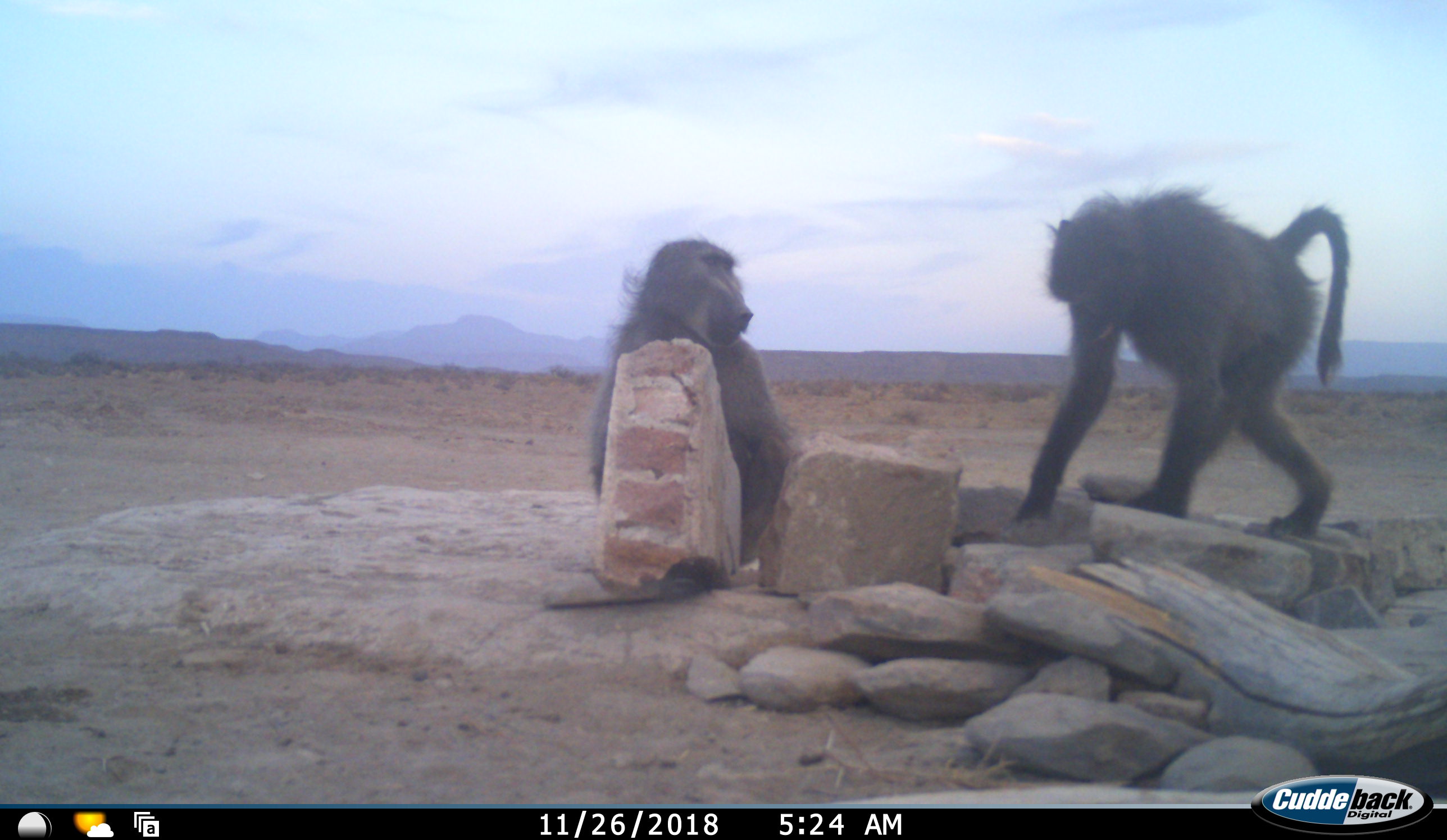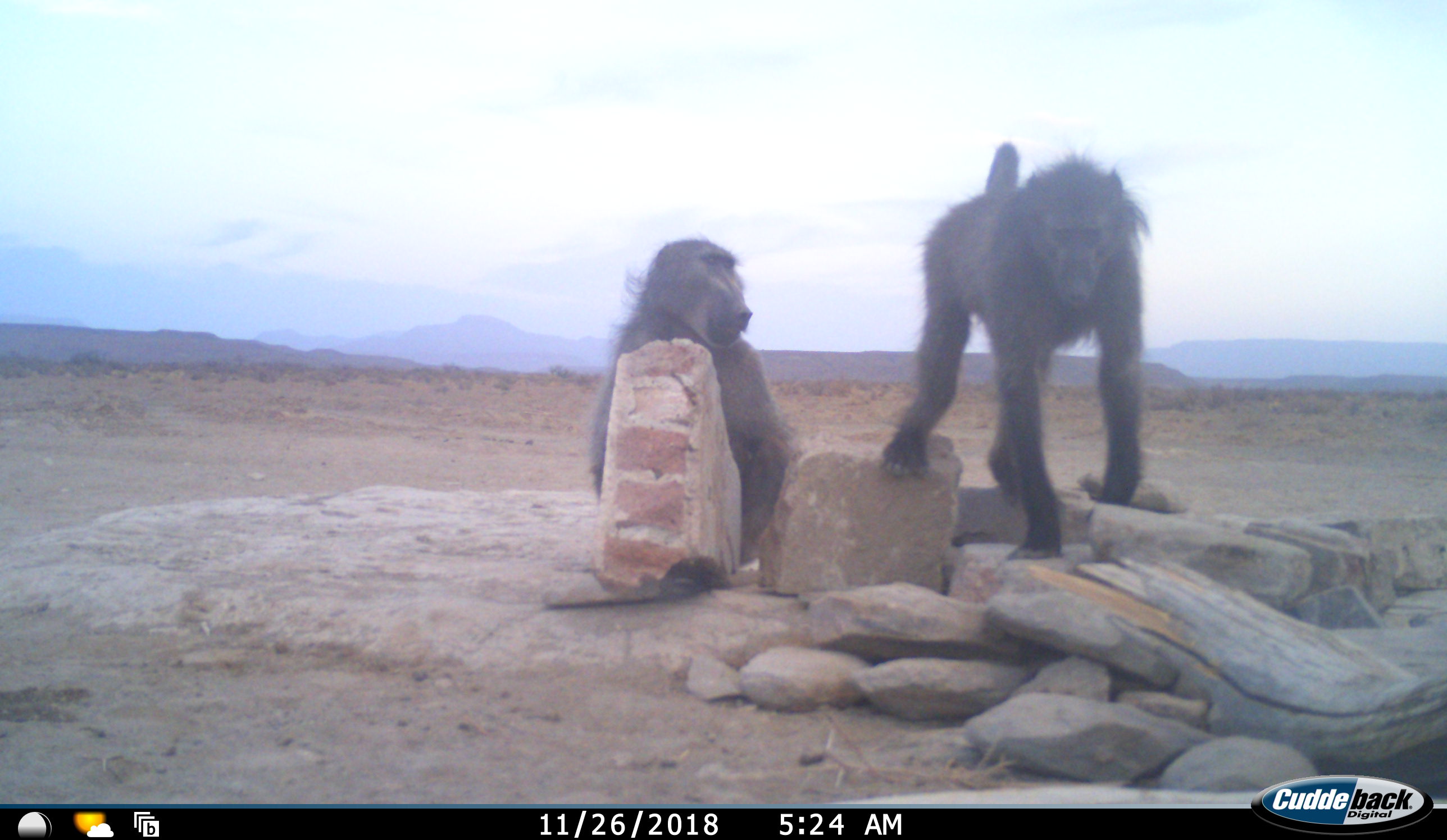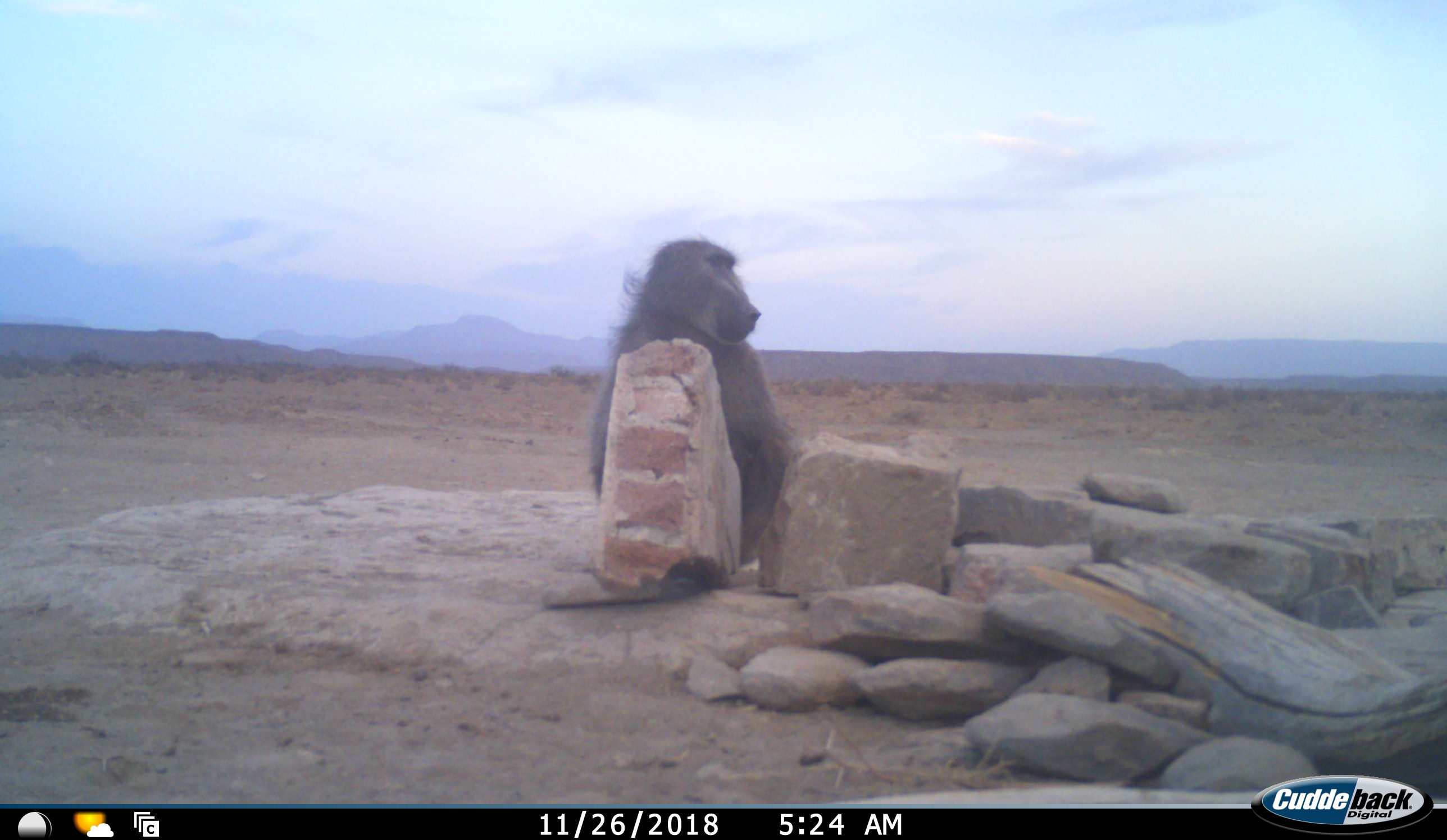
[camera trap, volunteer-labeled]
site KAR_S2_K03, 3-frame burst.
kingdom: Animalia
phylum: Chordata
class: Mammalia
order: Primates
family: Cercopithecidae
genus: Papio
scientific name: Papio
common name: baboon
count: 2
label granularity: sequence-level